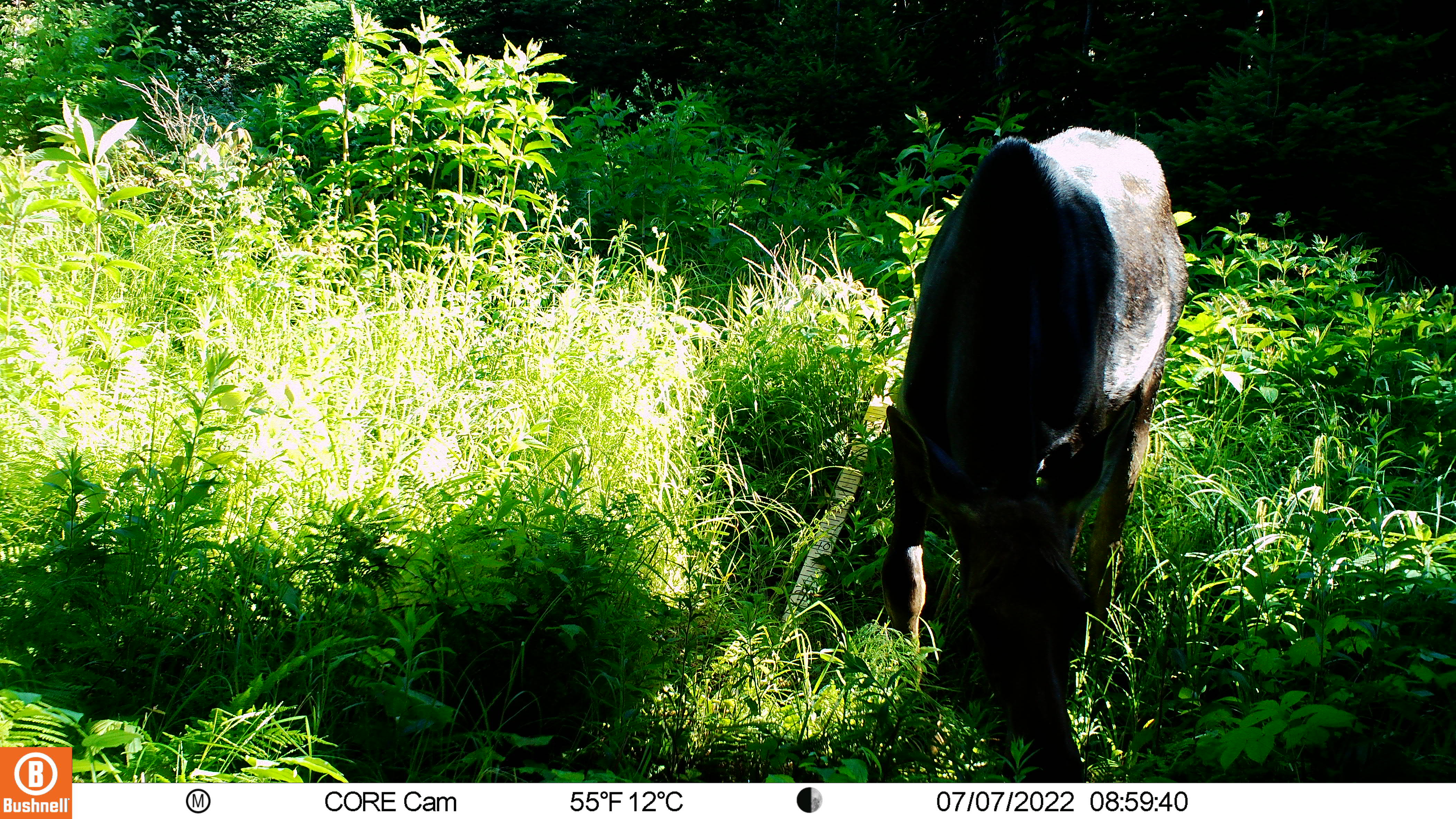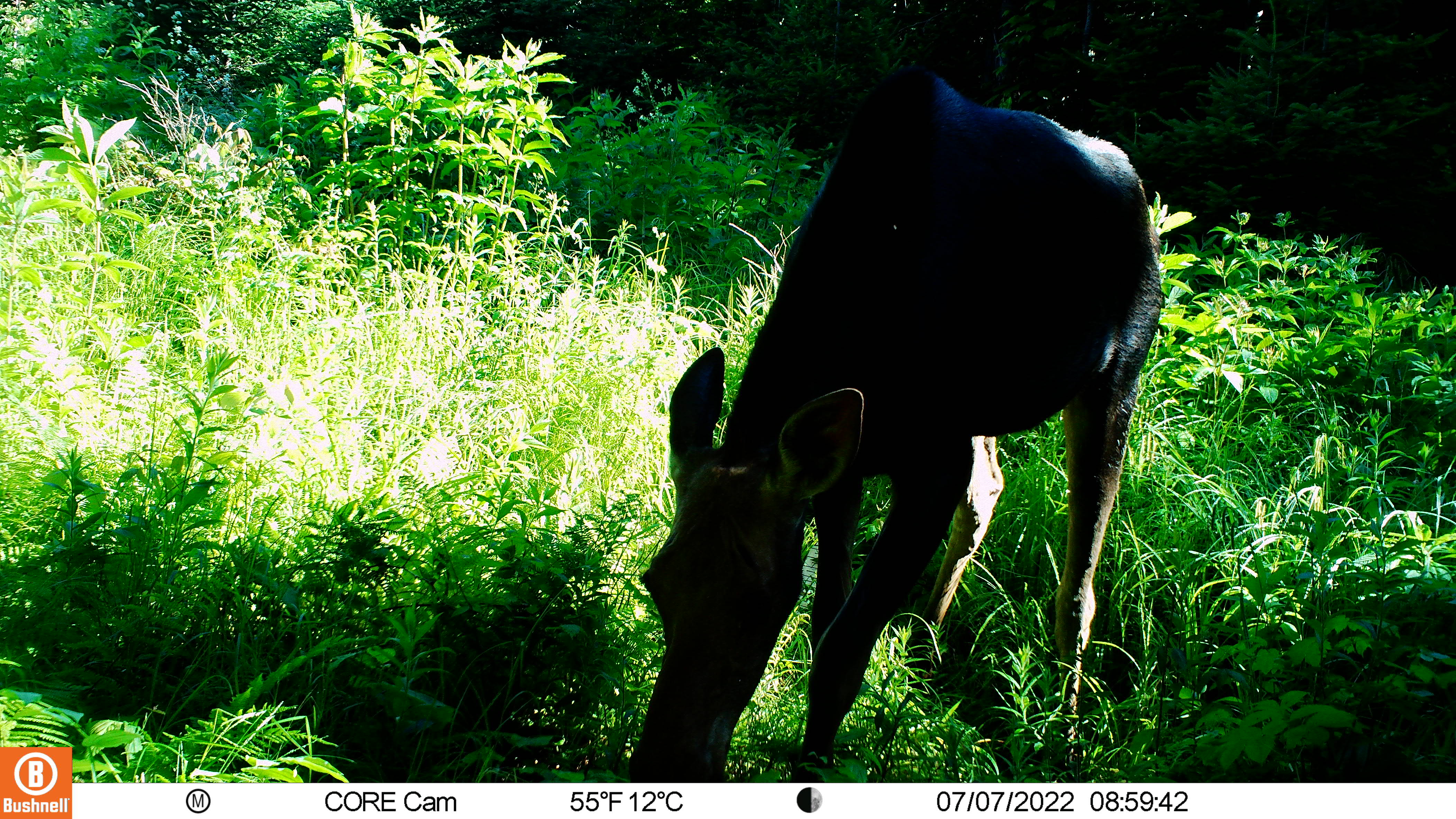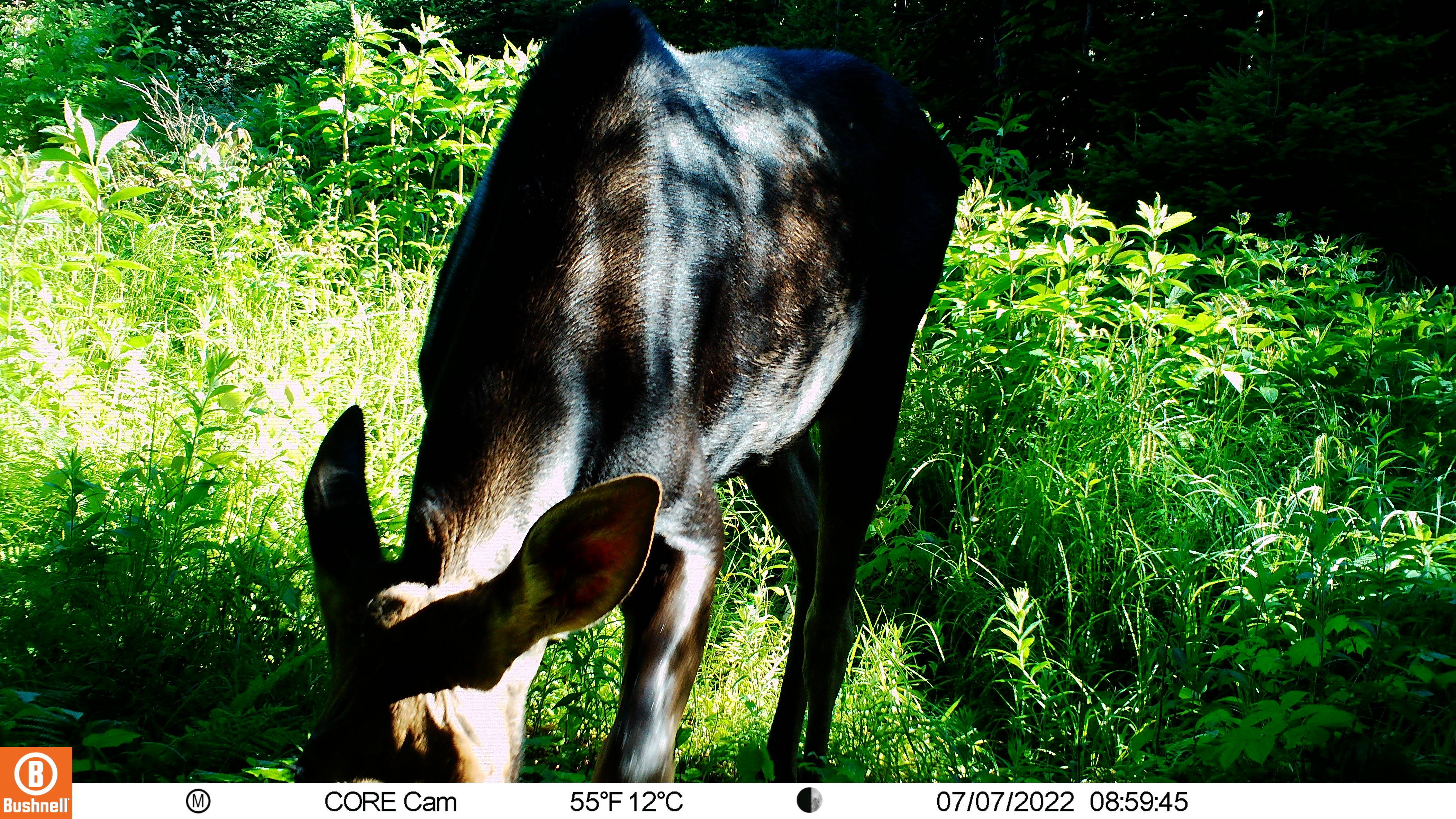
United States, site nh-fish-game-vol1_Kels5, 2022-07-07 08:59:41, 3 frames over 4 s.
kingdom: Animalia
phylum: Chordata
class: Mammalia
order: Artiodactyla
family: Cervidae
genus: Alces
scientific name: Alces alces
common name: moose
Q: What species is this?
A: Moose (Alces alces).